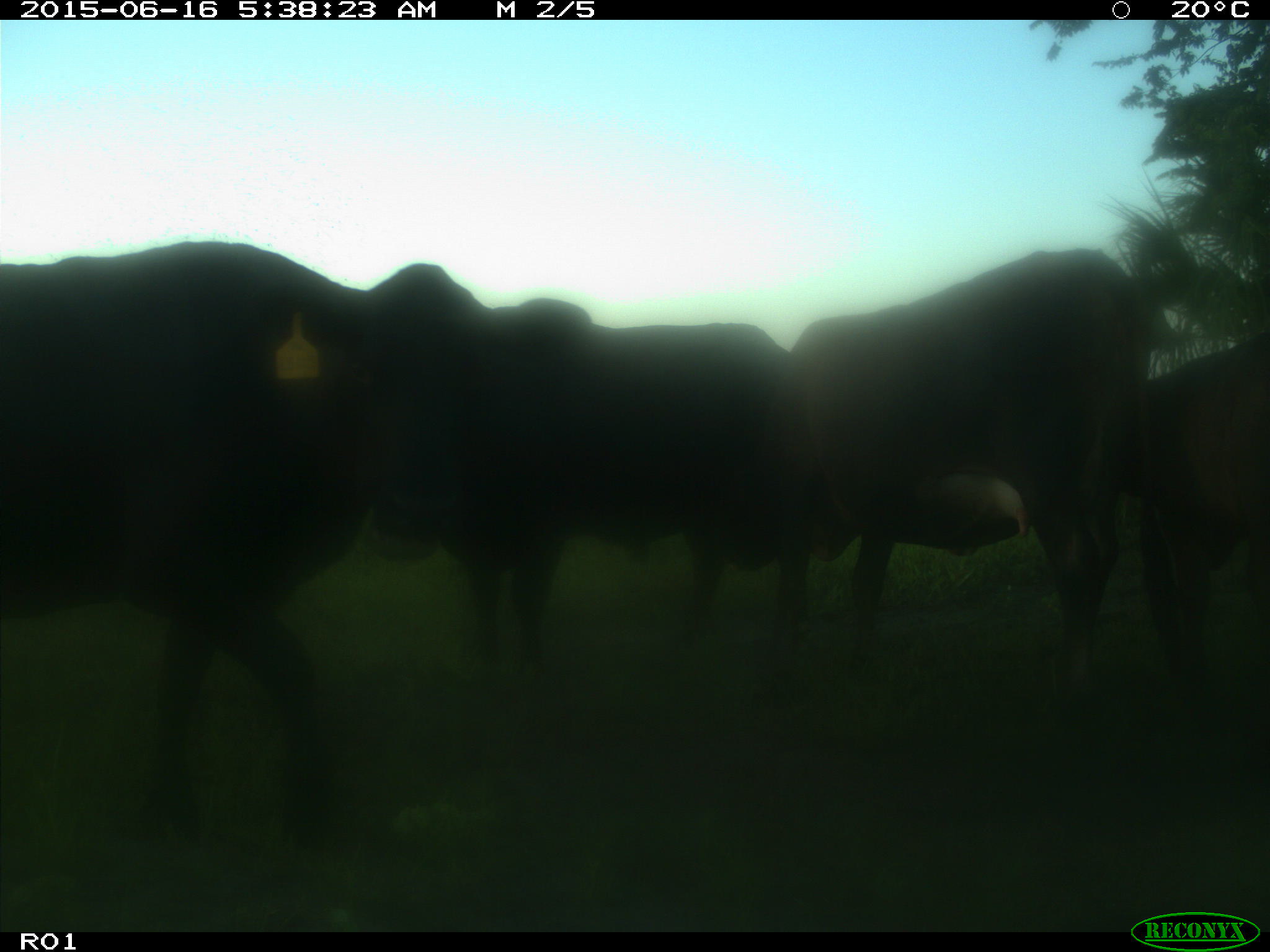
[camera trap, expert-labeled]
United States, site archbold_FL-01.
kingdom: Animalia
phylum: Chordata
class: Mammalia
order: Artiodactyla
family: Bovidae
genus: Bos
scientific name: Bos taurus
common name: domestic cow